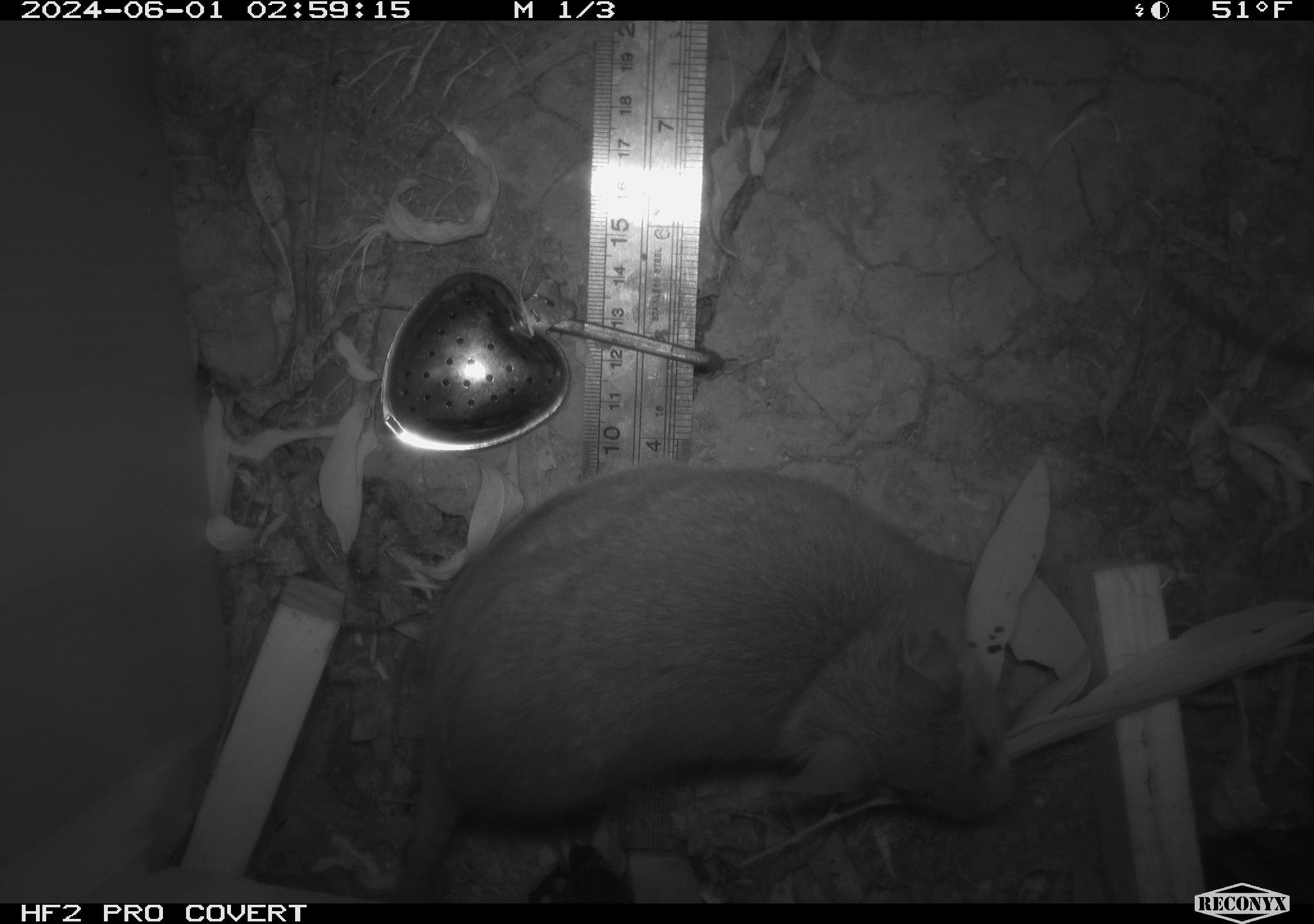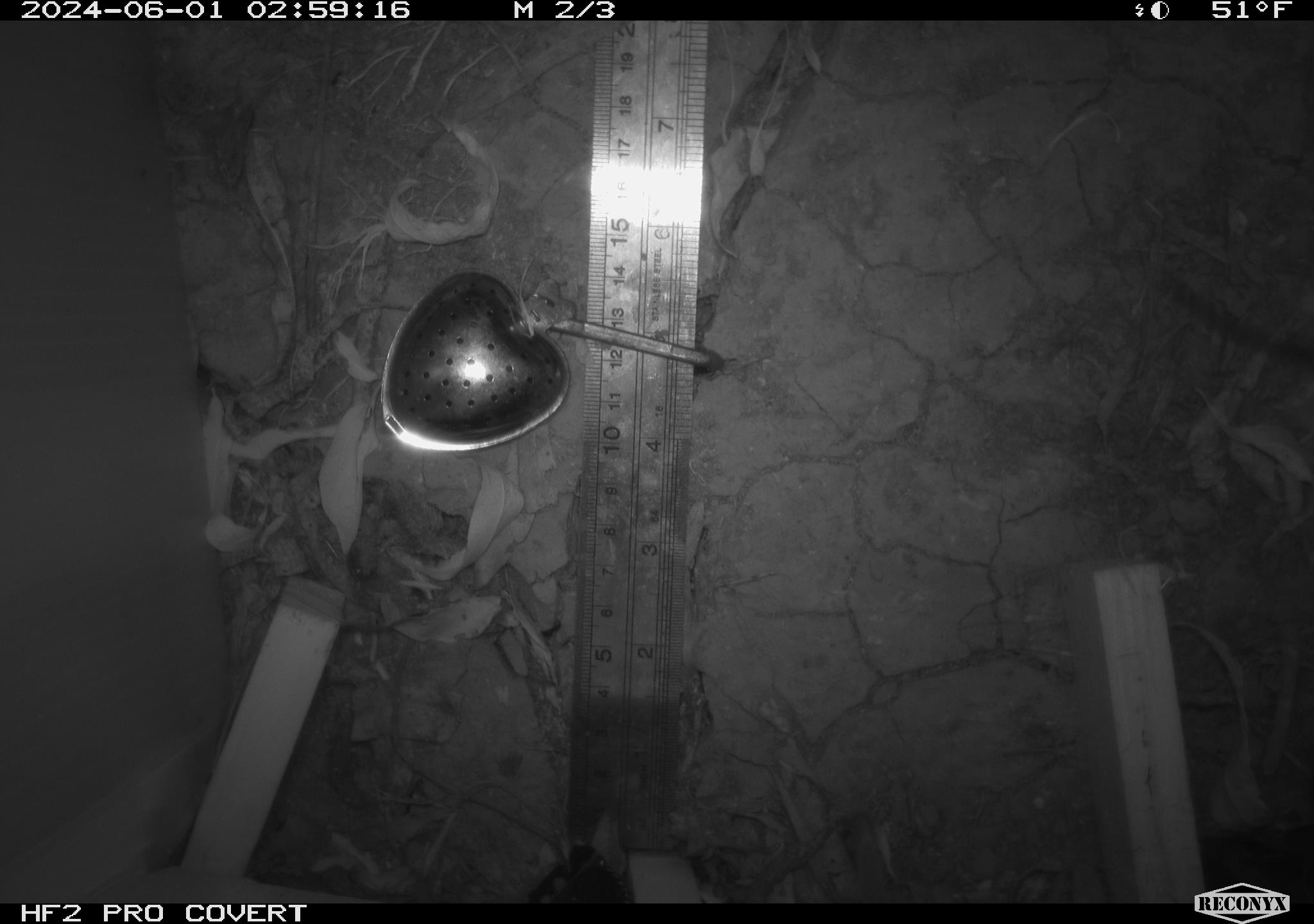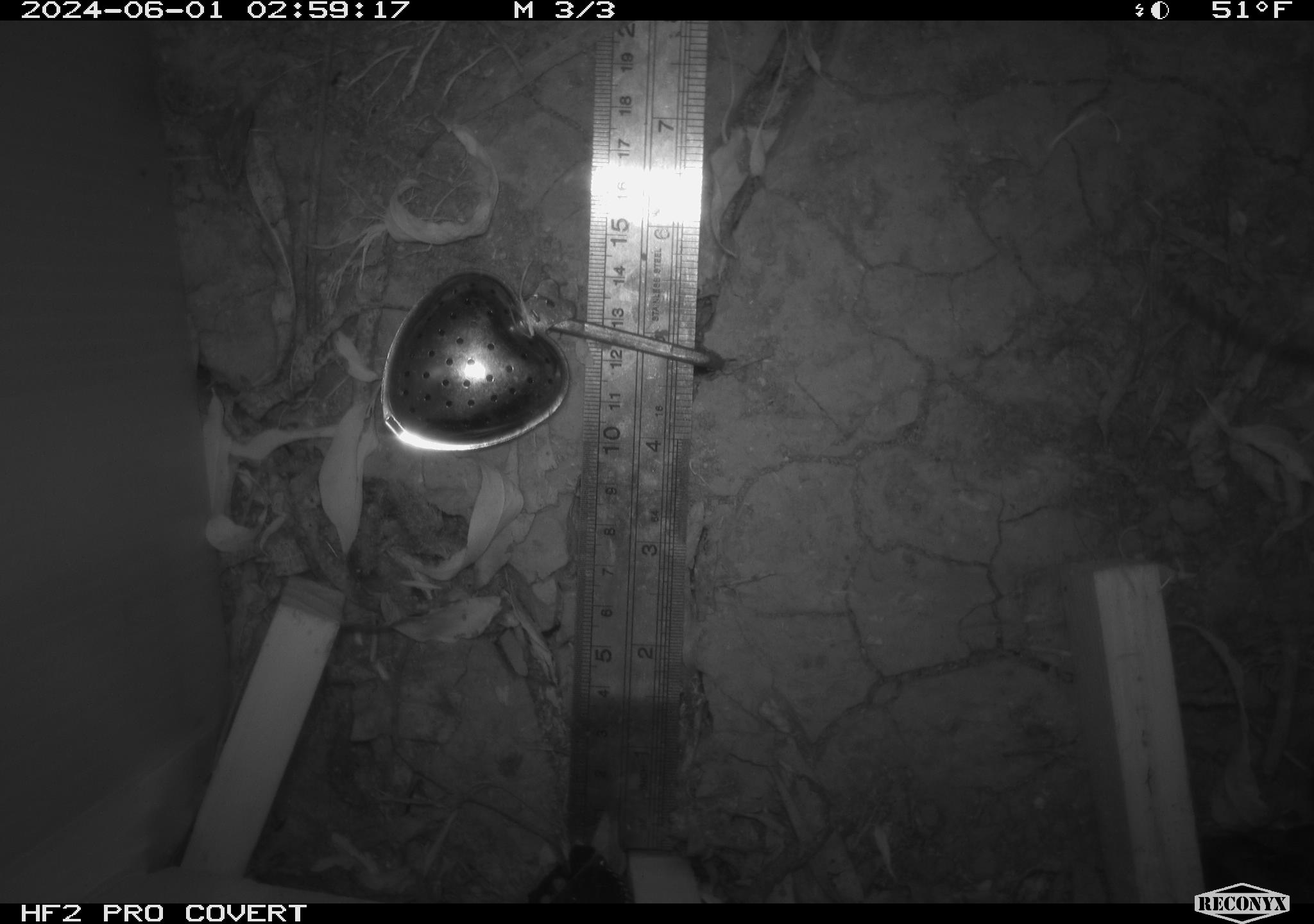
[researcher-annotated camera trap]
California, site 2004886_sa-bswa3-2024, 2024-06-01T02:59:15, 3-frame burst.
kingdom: Animalia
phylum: Chordata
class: Mammalia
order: Rodentia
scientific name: Rodentia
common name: woodrat or rat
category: woodrat or rat species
Woodrat or rat species (woodrat or rat) (Rodentia).